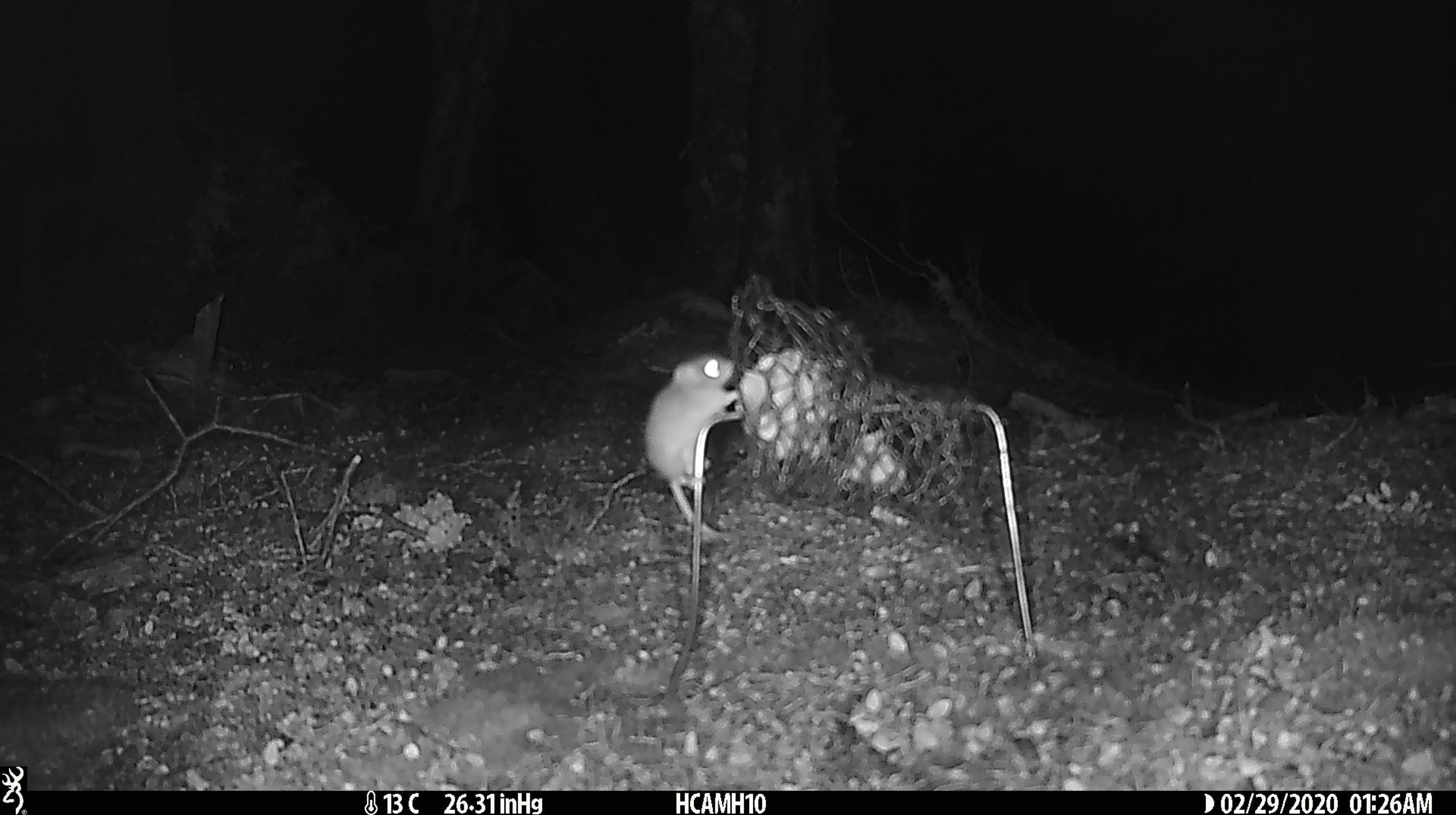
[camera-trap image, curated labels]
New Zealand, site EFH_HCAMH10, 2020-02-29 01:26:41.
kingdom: Animalia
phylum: Chordata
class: Mammalia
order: Rodentia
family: Muridae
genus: Mus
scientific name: Mus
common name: mouse